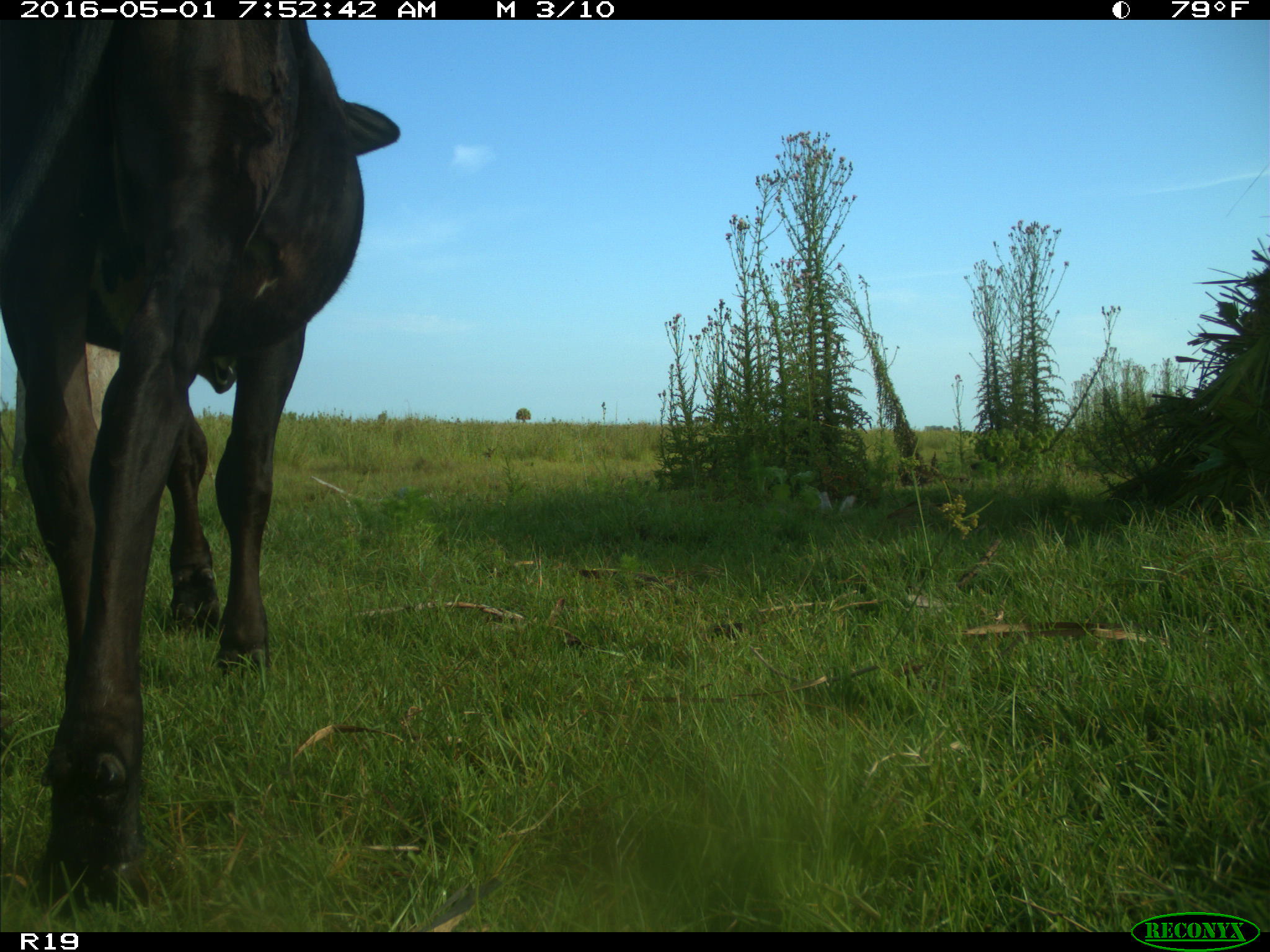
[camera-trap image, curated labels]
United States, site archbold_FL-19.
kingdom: Animalia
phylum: Chordata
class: Mammalia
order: Artiodactyla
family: Bovidae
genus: Bos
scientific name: Bos taurus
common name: domestic cow